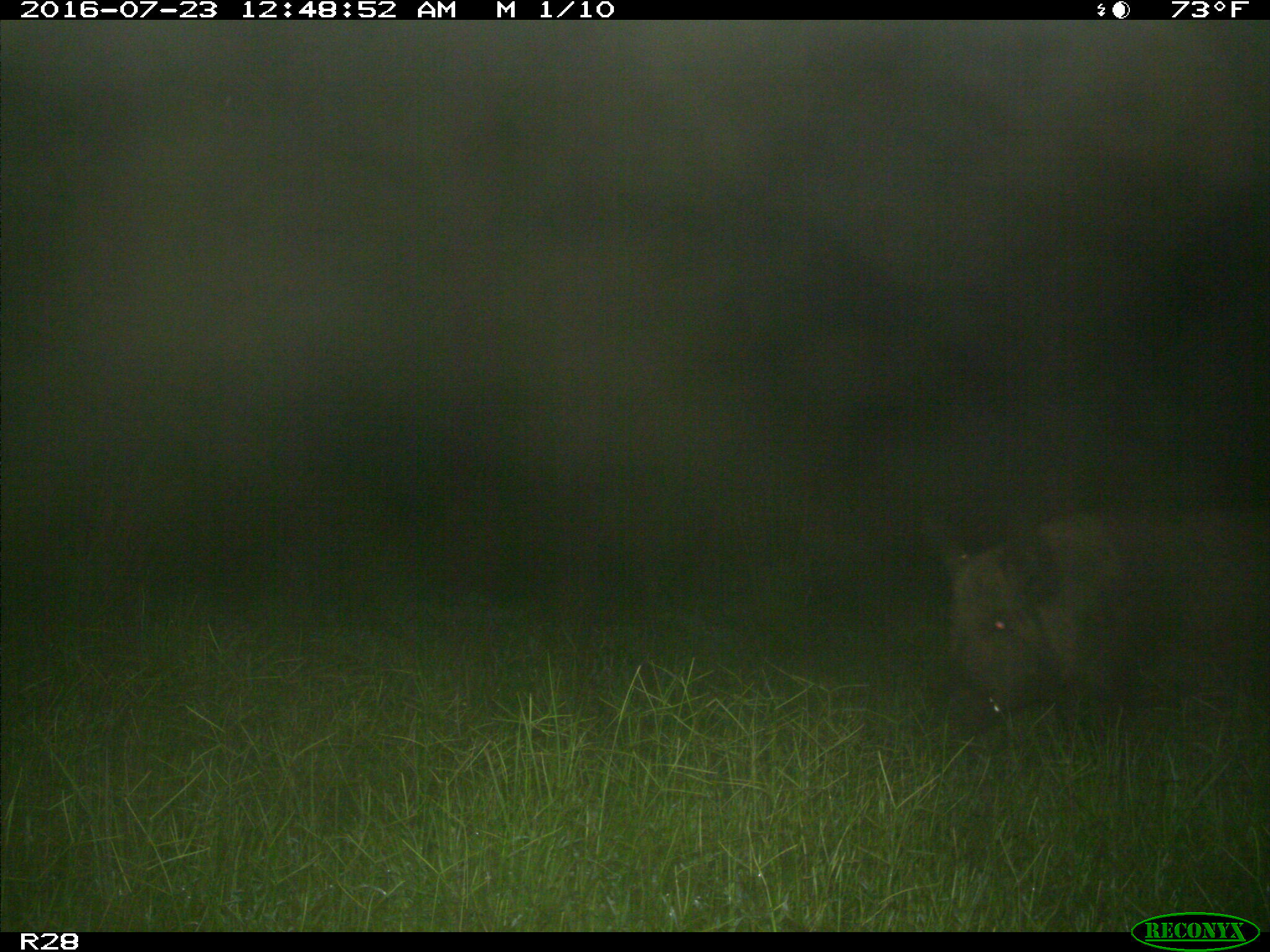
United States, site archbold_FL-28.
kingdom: Animalia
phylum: Chordata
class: Mammalia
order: Artiodactyla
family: Suidae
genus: Sus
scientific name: Sus scrofa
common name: wild boar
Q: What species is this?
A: Sus scrofa (wild boar).